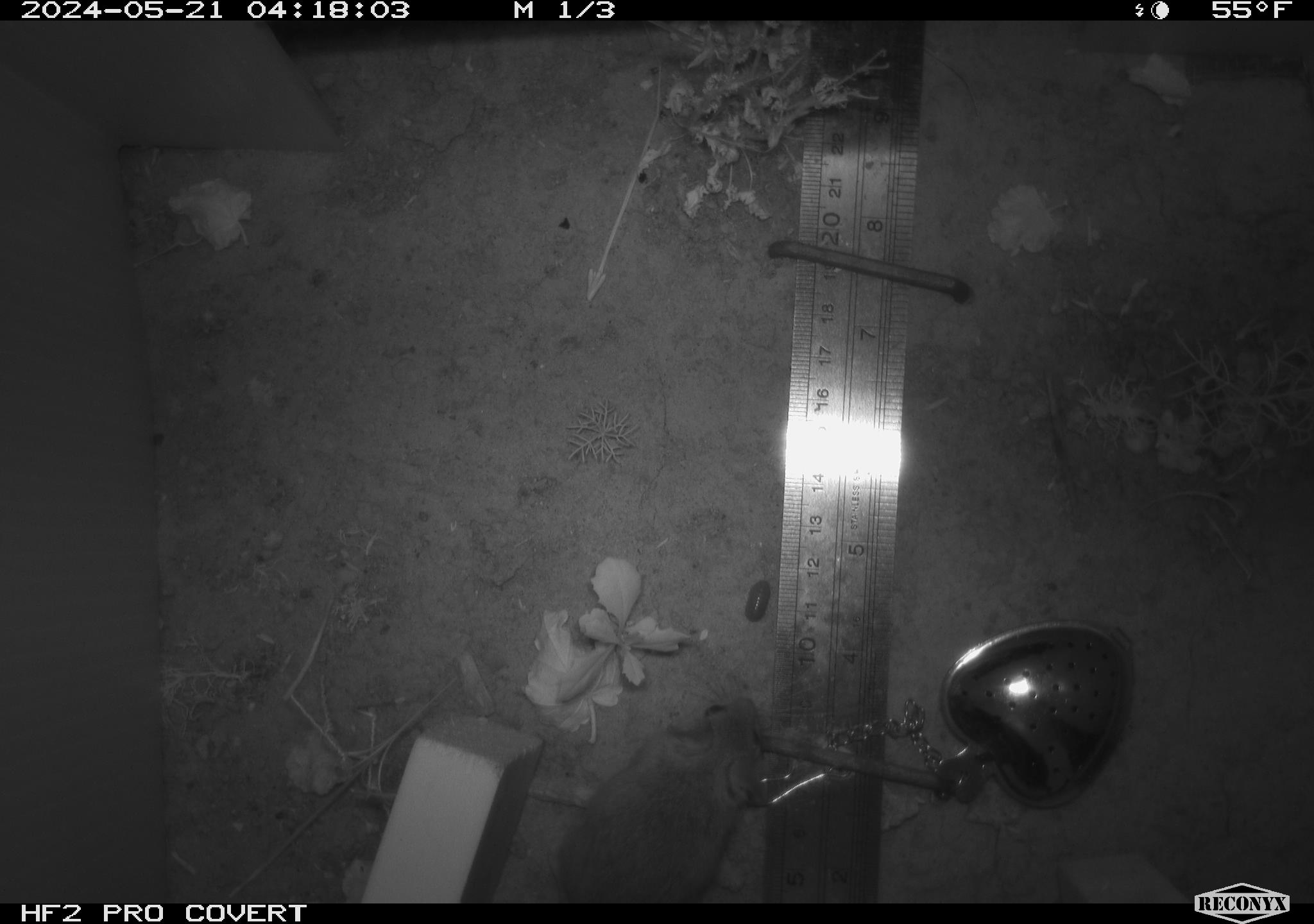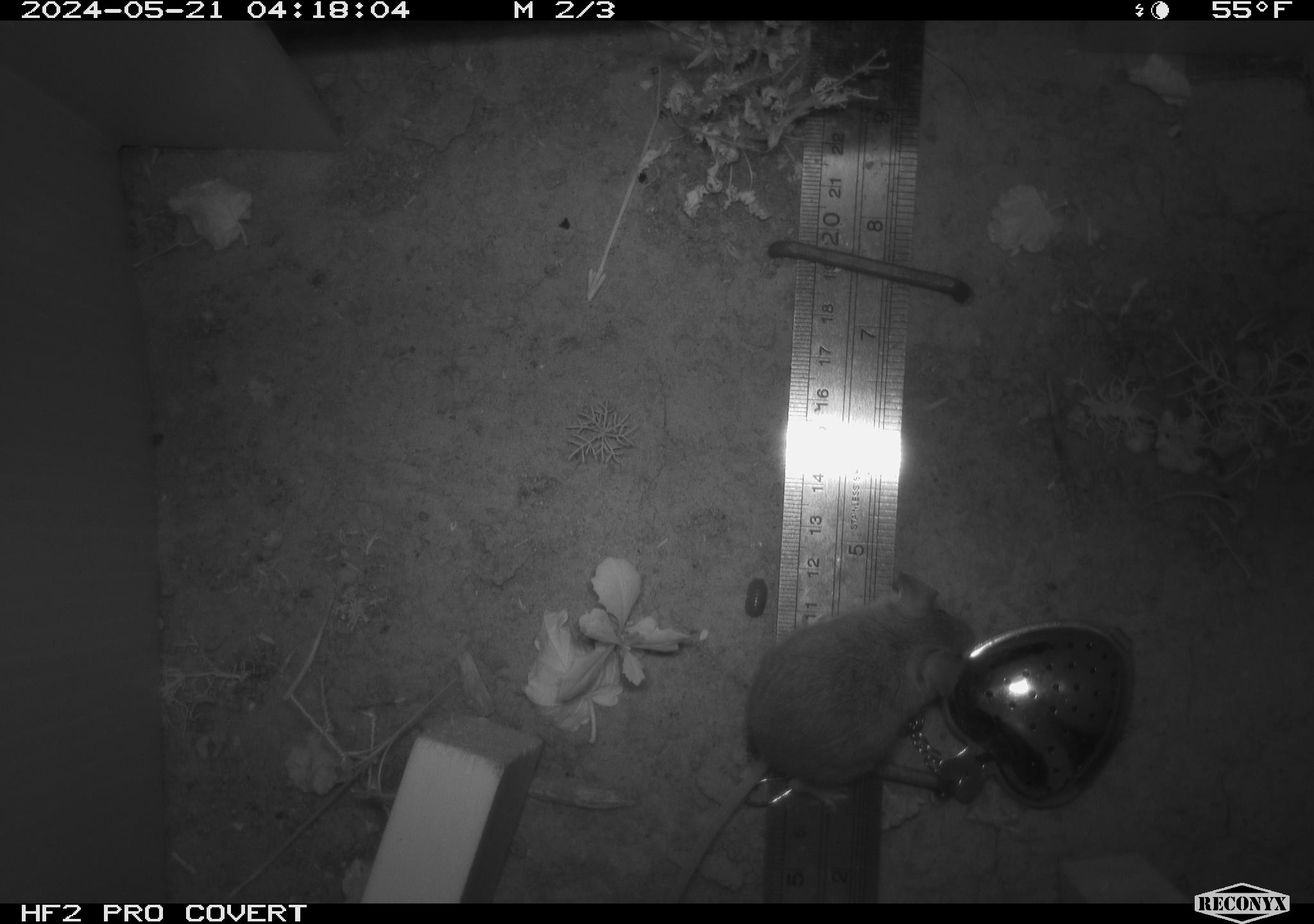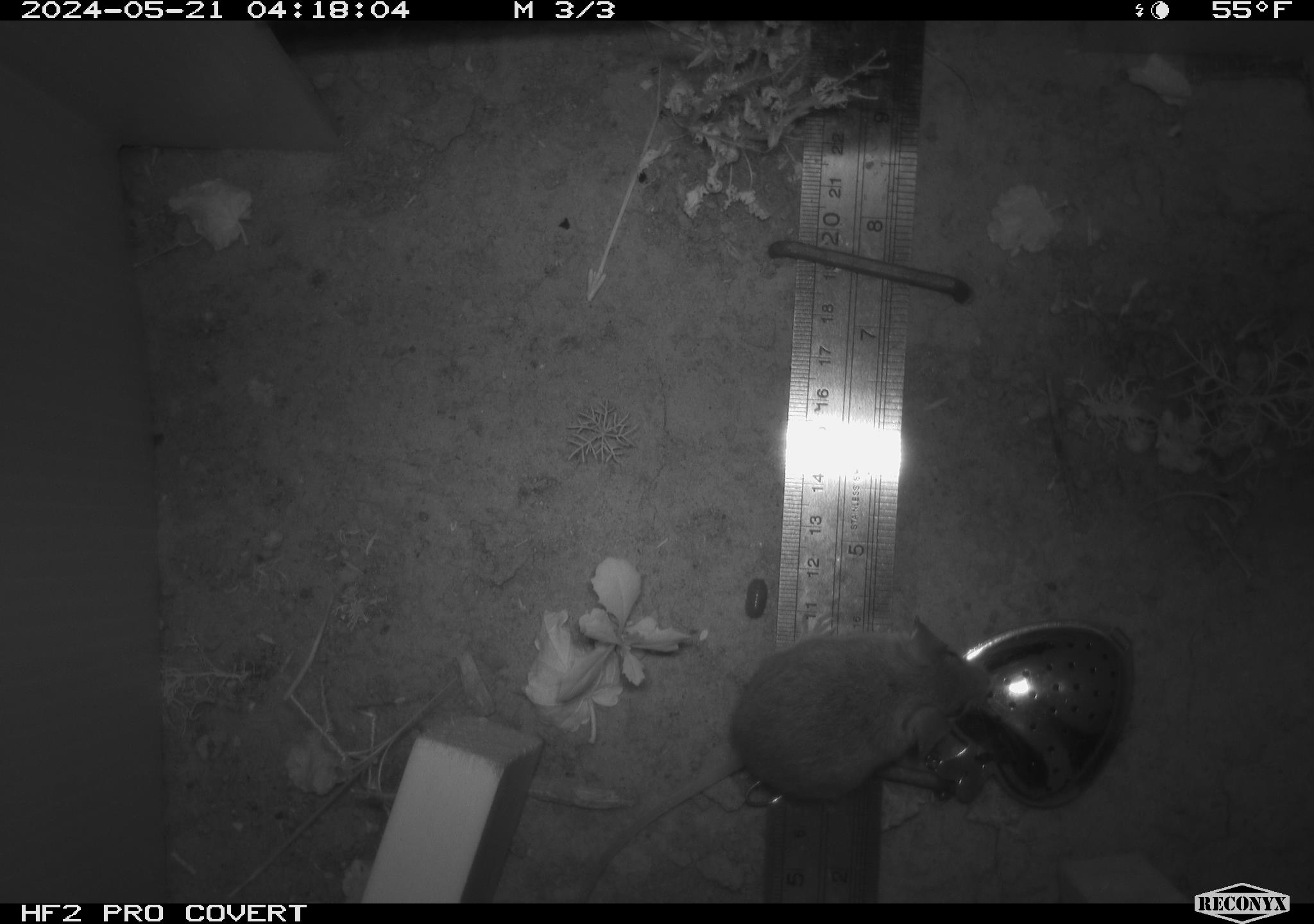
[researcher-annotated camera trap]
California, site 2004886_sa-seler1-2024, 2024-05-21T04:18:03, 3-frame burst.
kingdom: Animalia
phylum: Chordata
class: Mammalia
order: Rodentia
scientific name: Rodentia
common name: mouse species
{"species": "mouse species (Rodentia)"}